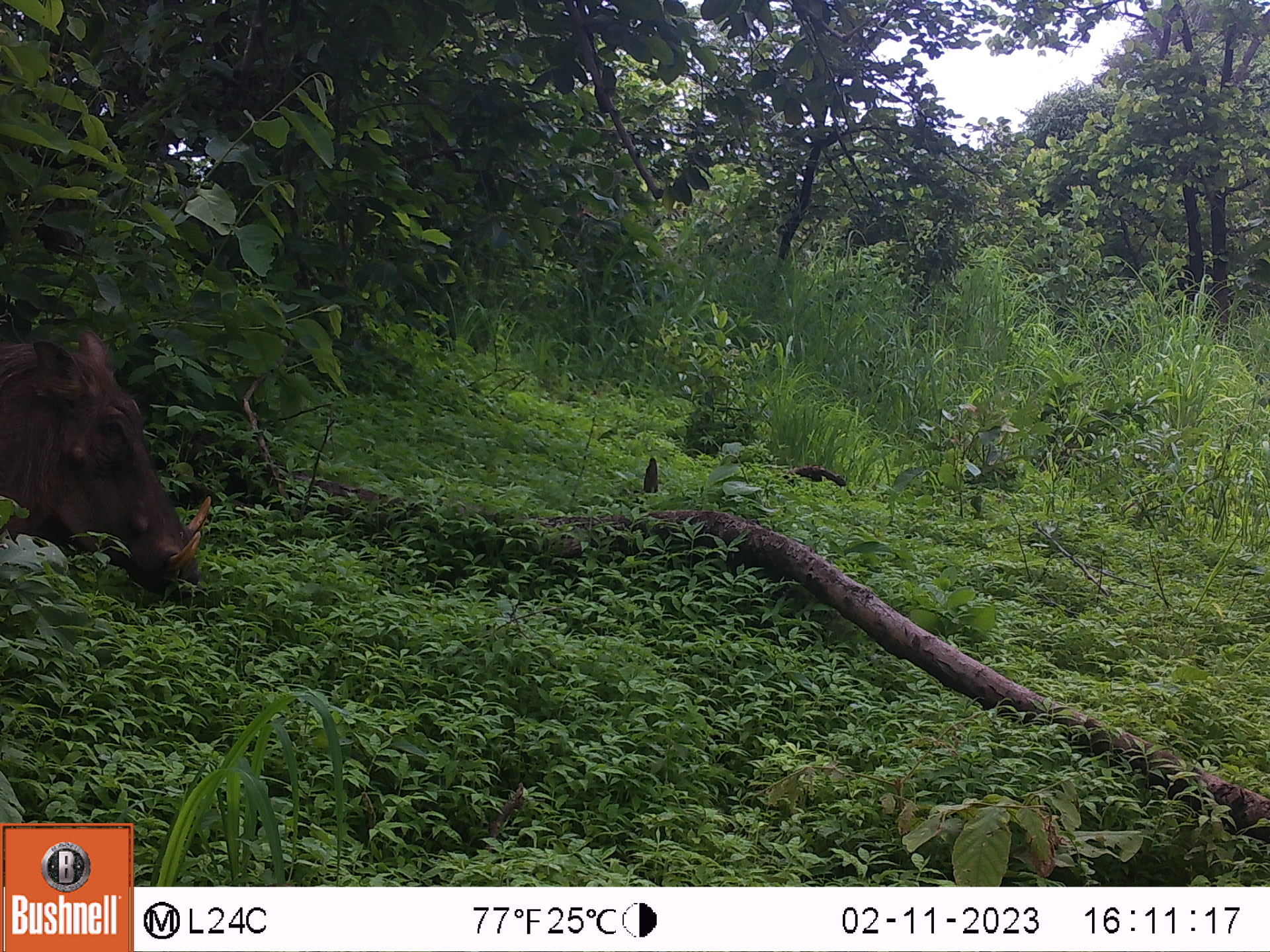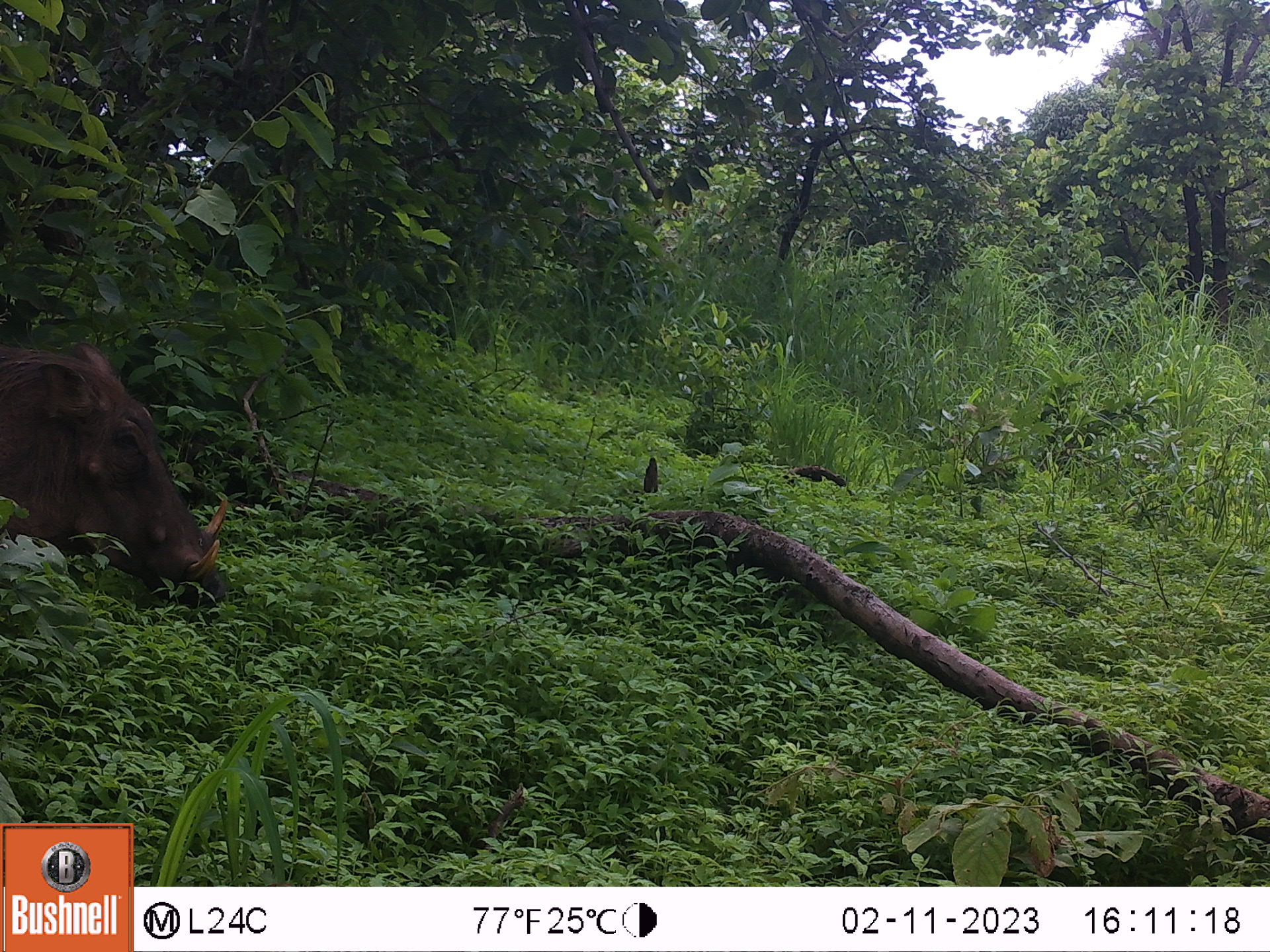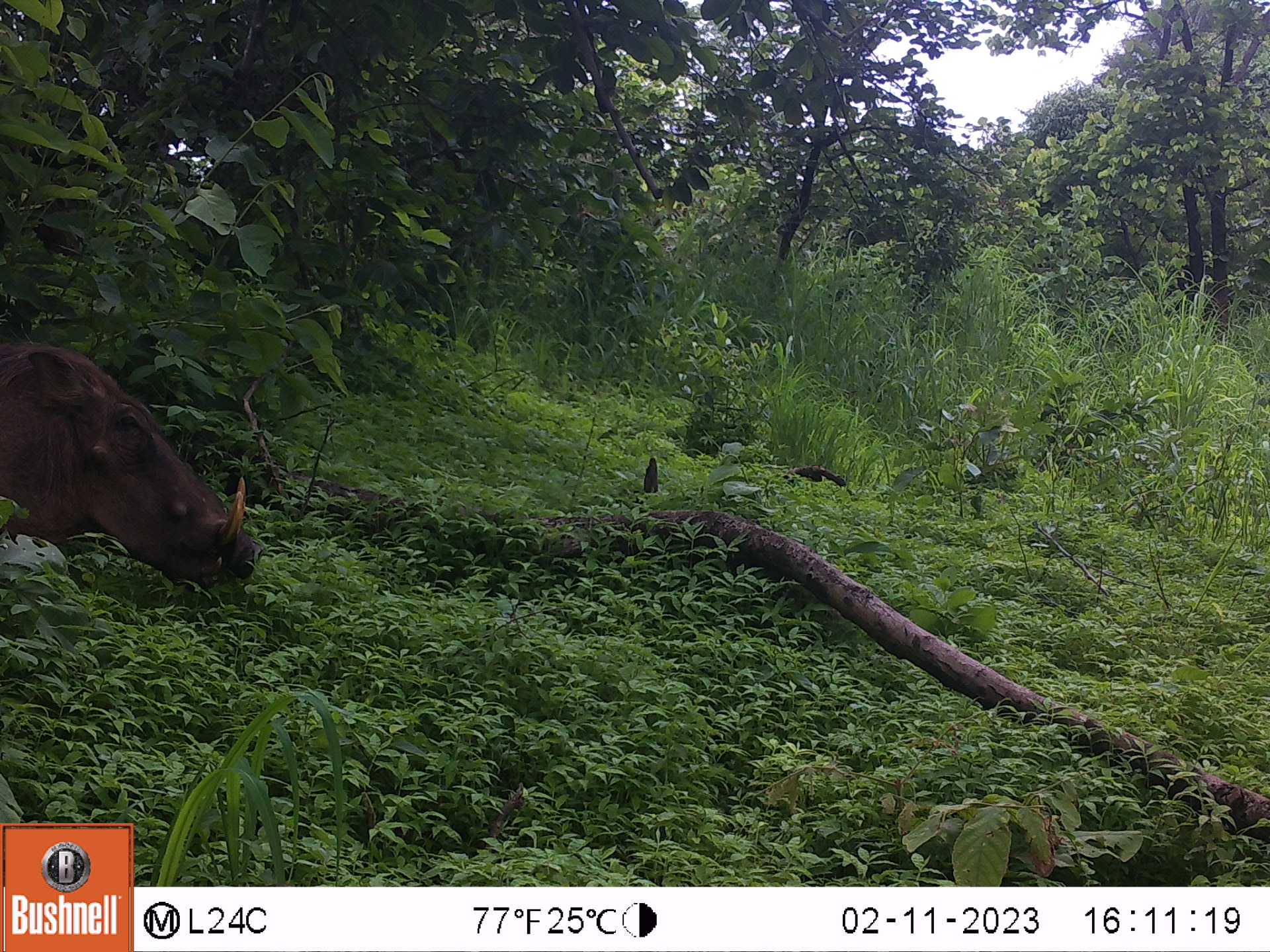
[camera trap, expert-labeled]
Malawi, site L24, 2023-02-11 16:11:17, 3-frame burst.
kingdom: Animalia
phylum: Chordata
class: Mammalia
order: Artiodactyla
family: Suidae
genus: Phacochoerus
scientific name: Phacochoerus africanus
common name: common warthog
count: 1